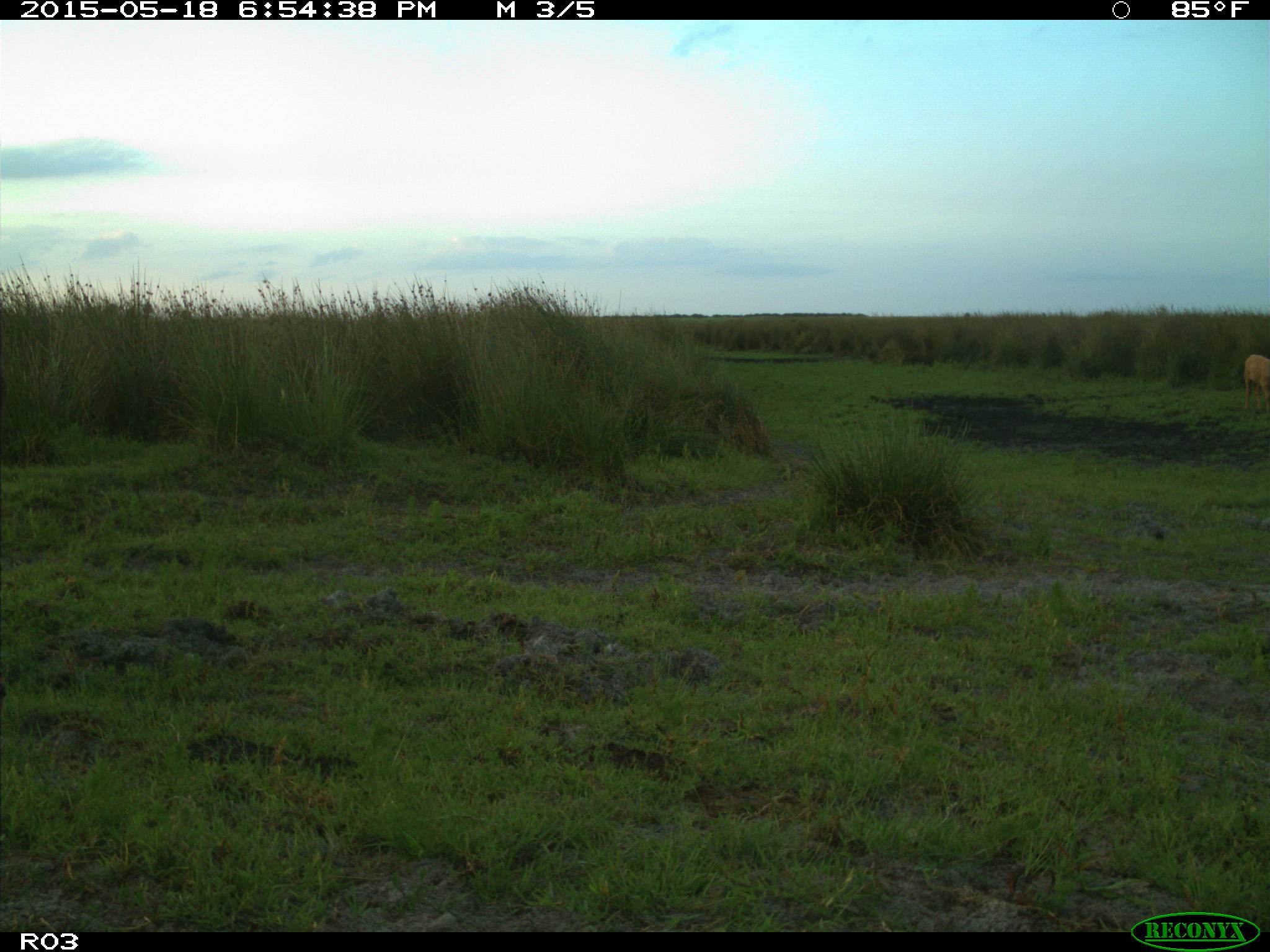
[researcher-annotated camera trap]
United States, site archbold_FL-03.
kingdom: Animalia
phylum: Chordata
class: Mammalia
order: Artiodactyla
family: Bovidae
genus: Bos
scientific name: Bos taurus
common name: domestic cow